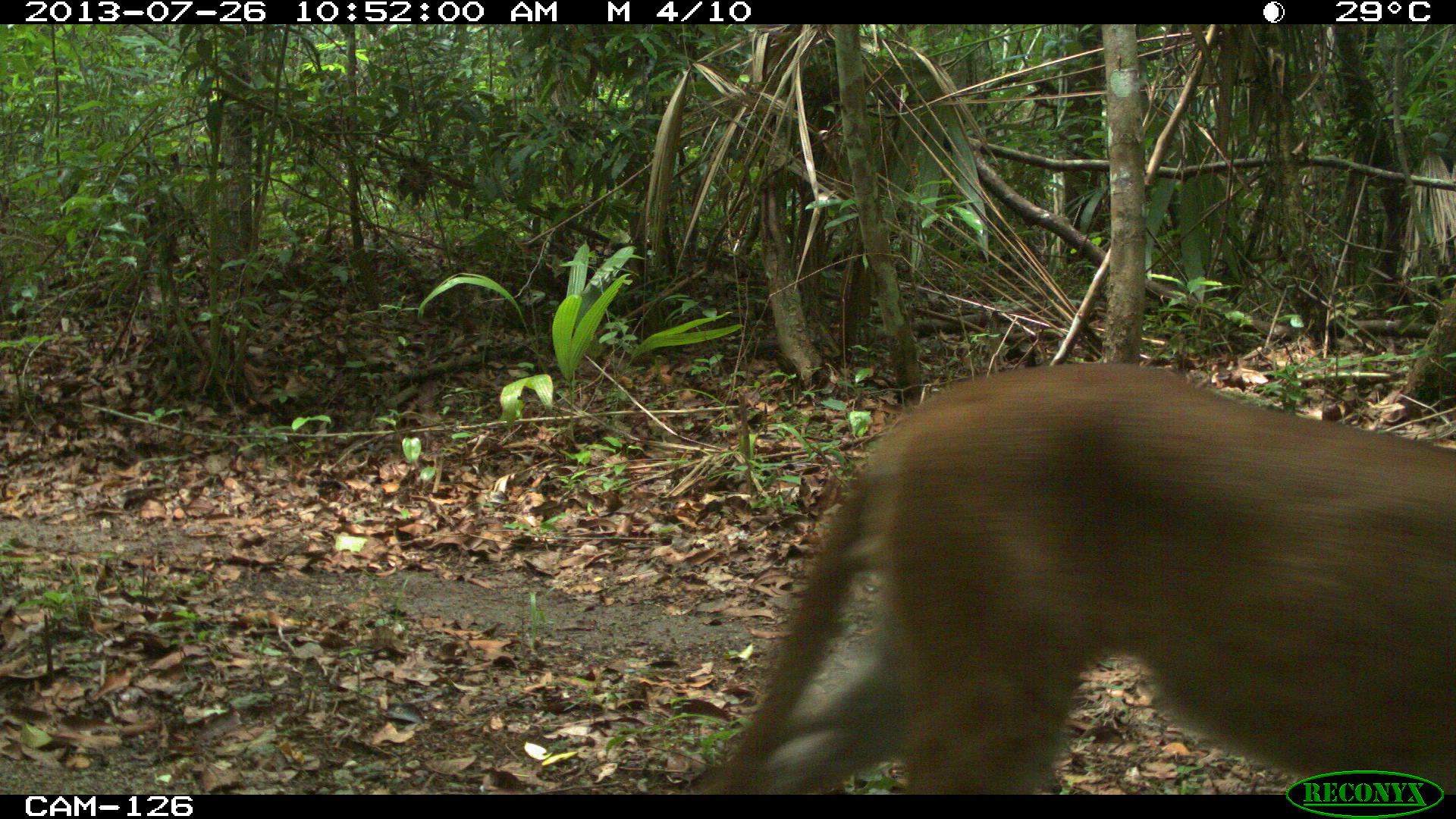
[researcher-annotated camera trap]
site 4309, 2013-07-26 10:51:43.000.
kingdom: Animalia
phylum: Chordata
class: Mammalia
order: Carnivora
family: Felidae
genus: Puma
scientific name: Puma concolor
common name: mountain lion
Puma concolor (mountain lion), count 1, sex male.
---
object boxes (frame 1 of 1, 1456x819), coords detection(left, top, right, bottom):
puma concolor: detection(687, 362, 1456, 794)